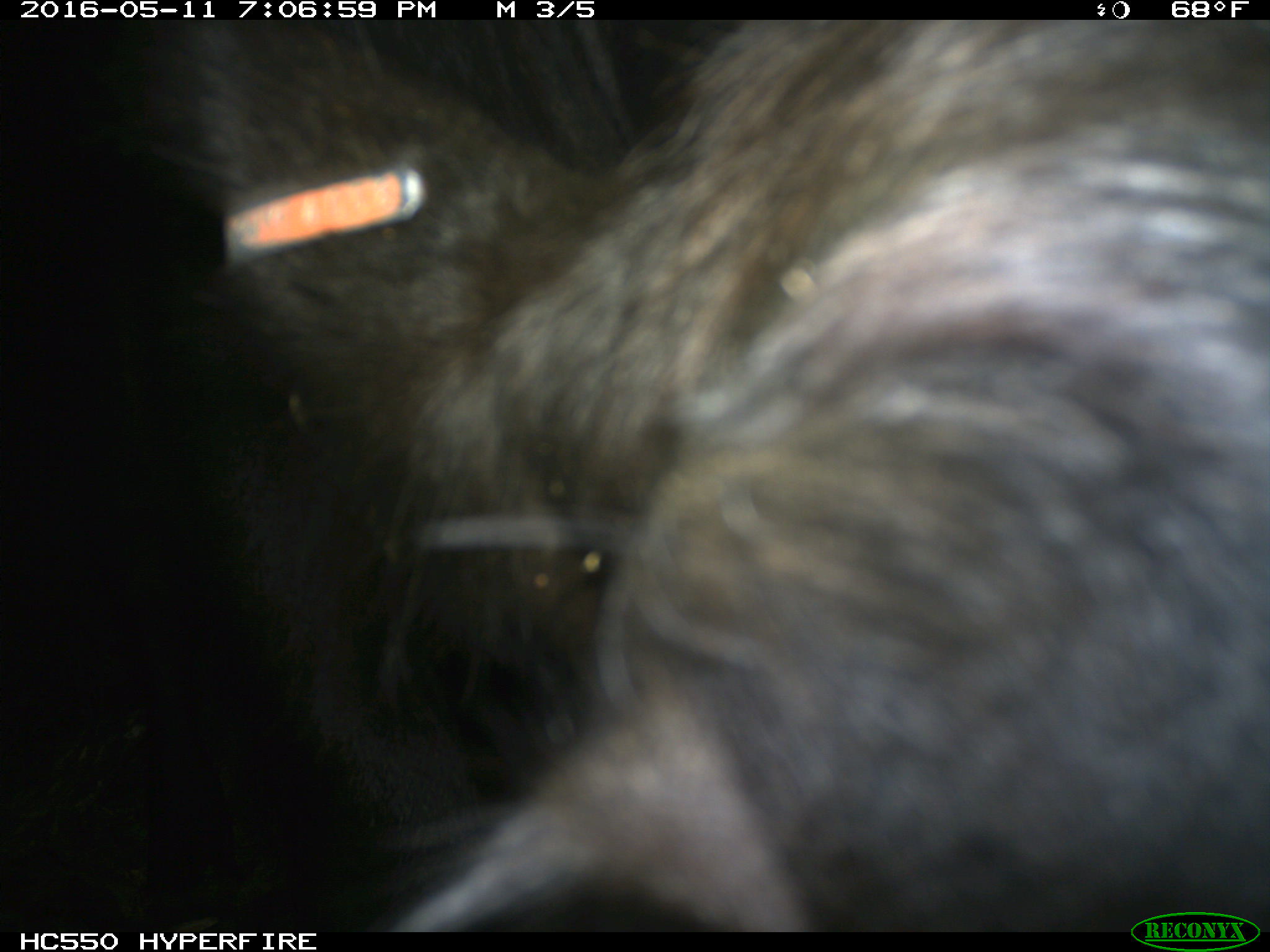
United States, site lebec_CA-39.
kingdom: Animalia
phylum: Chordata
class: Mammalia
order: Artiodactyla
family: Bovidae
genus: Bos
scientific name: Bos taurus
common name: domestic cow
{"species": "Bos taurus (domestic cow)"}